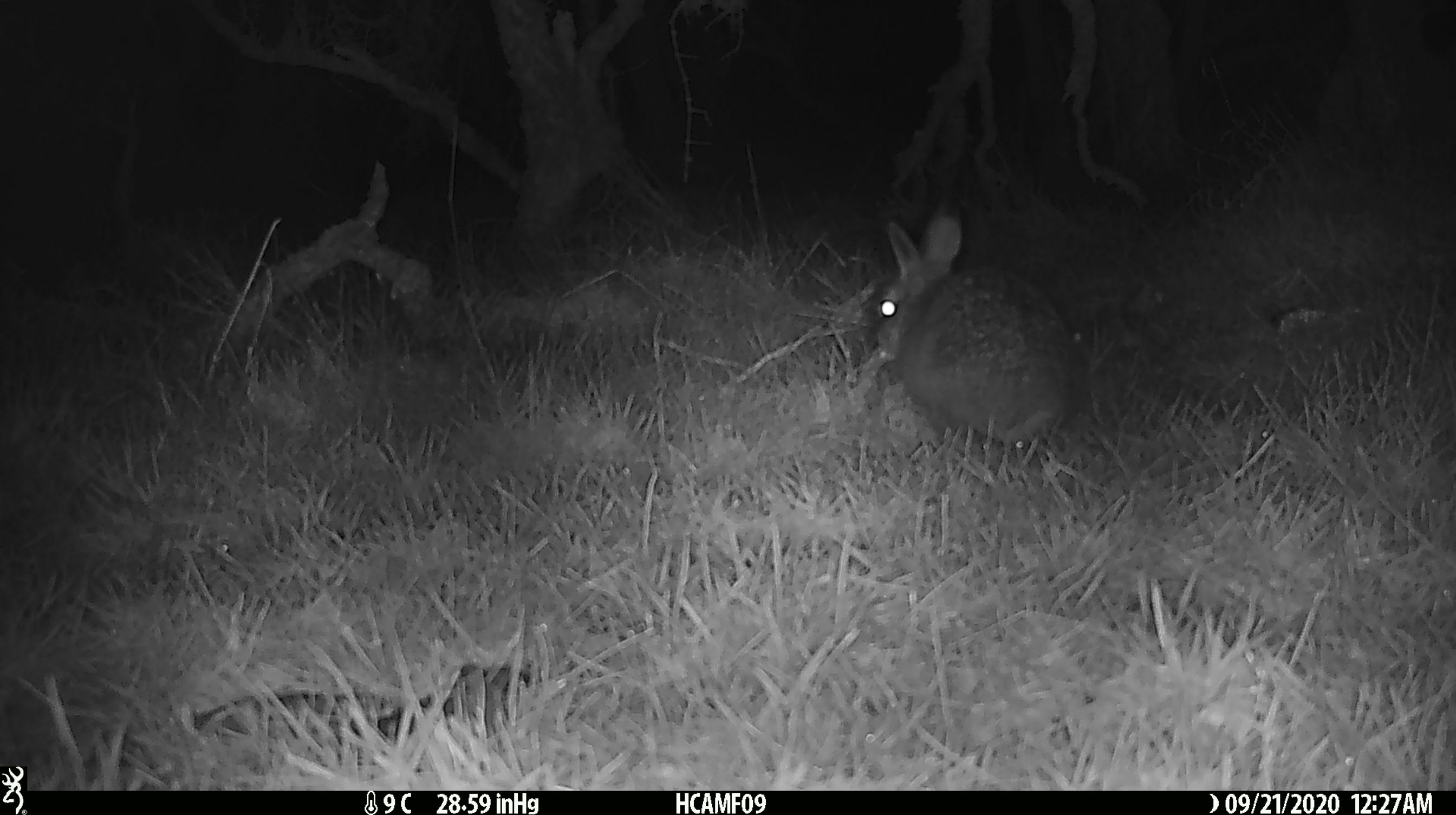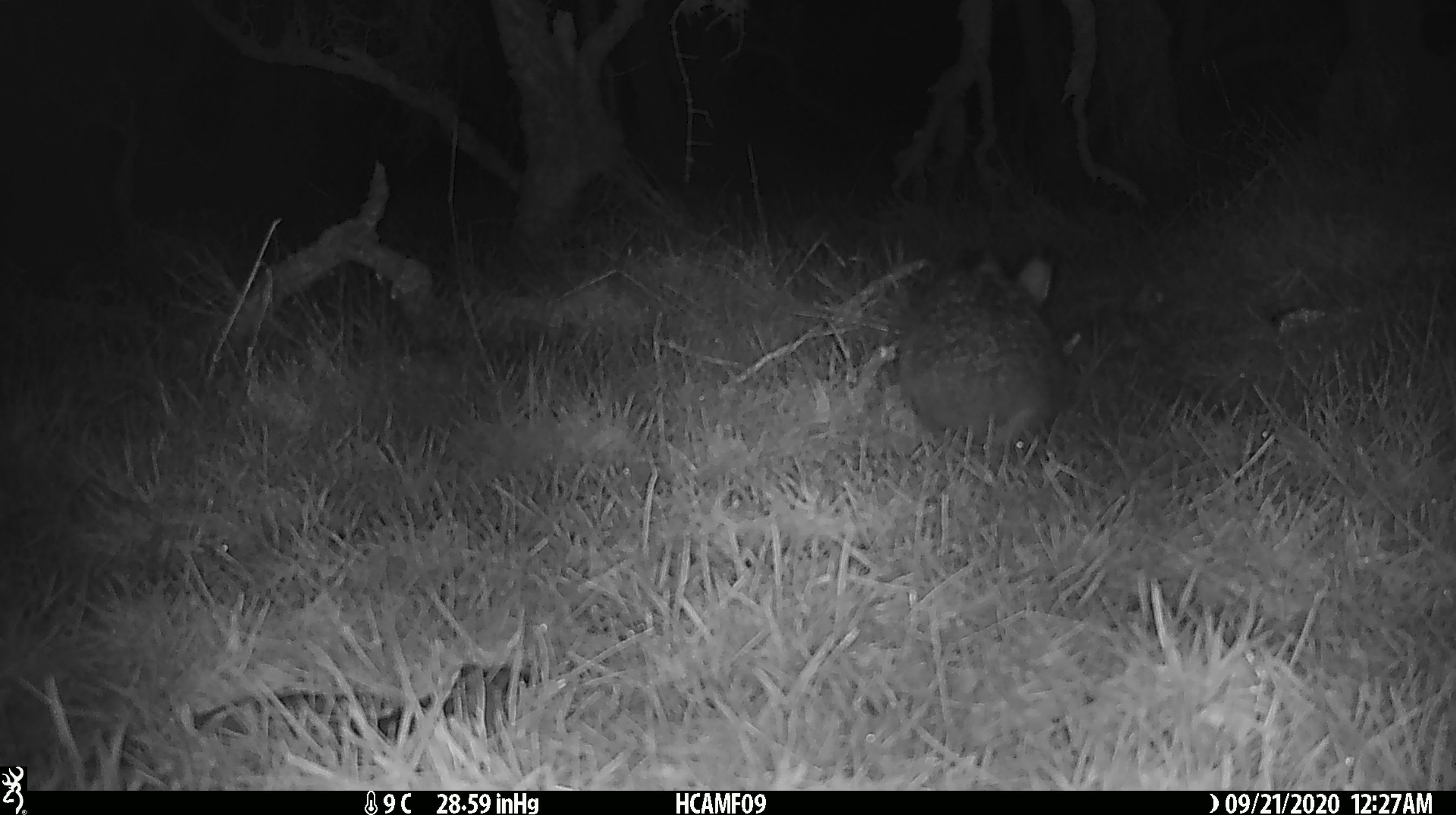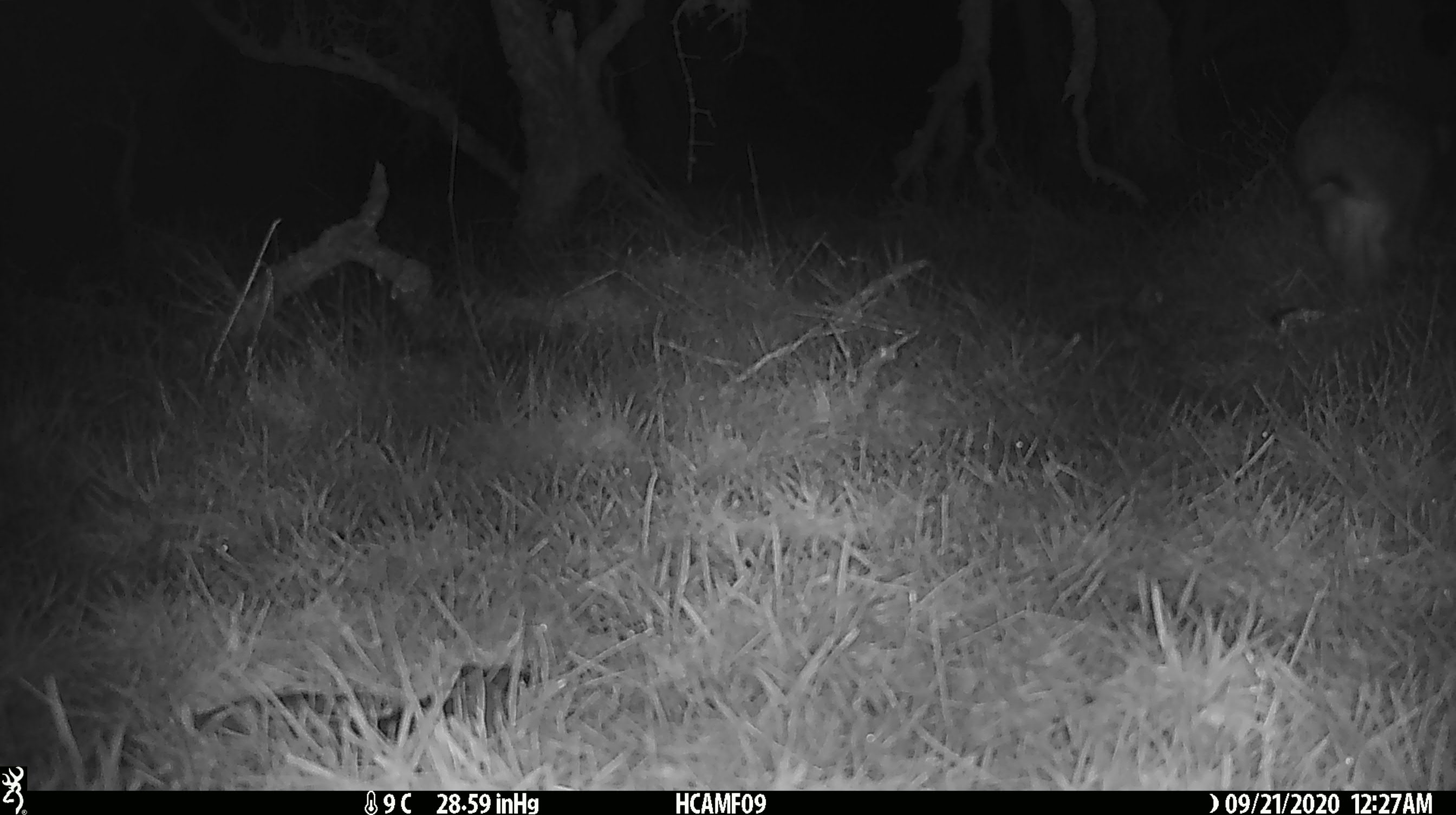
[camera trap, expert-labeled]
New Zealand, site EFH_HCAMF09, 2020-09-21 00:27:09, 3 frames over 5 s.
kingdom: Animalia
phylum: Chordata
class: Mammalia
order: Lagomorpha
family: Leporidae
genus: Oryctolagus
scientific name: Oryctolagus cuniculus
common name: european rabbit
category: rabbit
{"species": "rabbit (european rabbit) (Oryctolagus cuniculus)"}